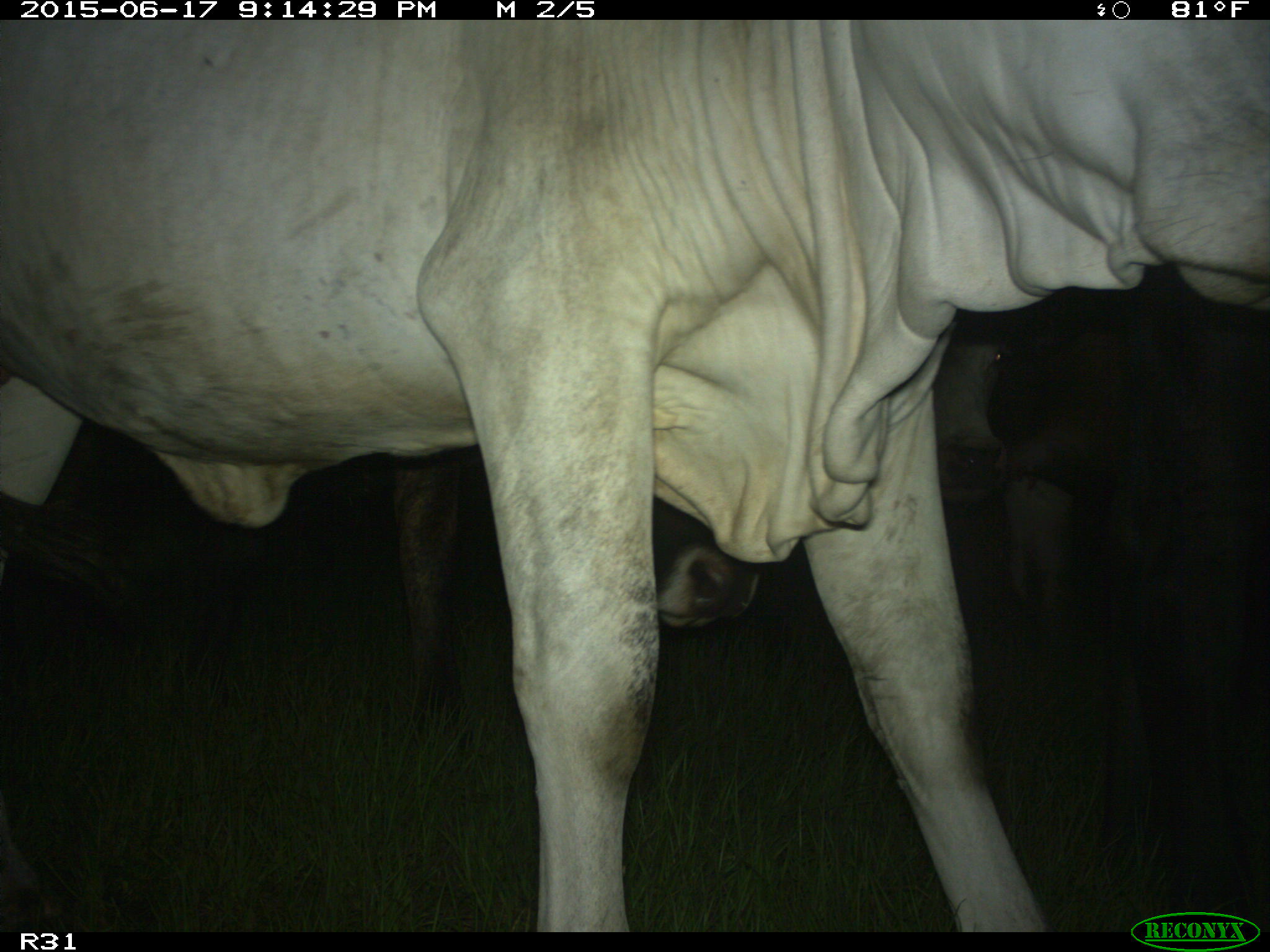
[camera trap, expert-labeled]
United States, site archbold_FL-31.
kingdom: Animalia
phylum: Chordata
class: Mammalia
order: Artiodactyla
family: Bovidae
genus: Bos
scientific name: Bos taurus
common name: domestic cow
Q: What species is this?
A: Bos taurus (domestic cow).